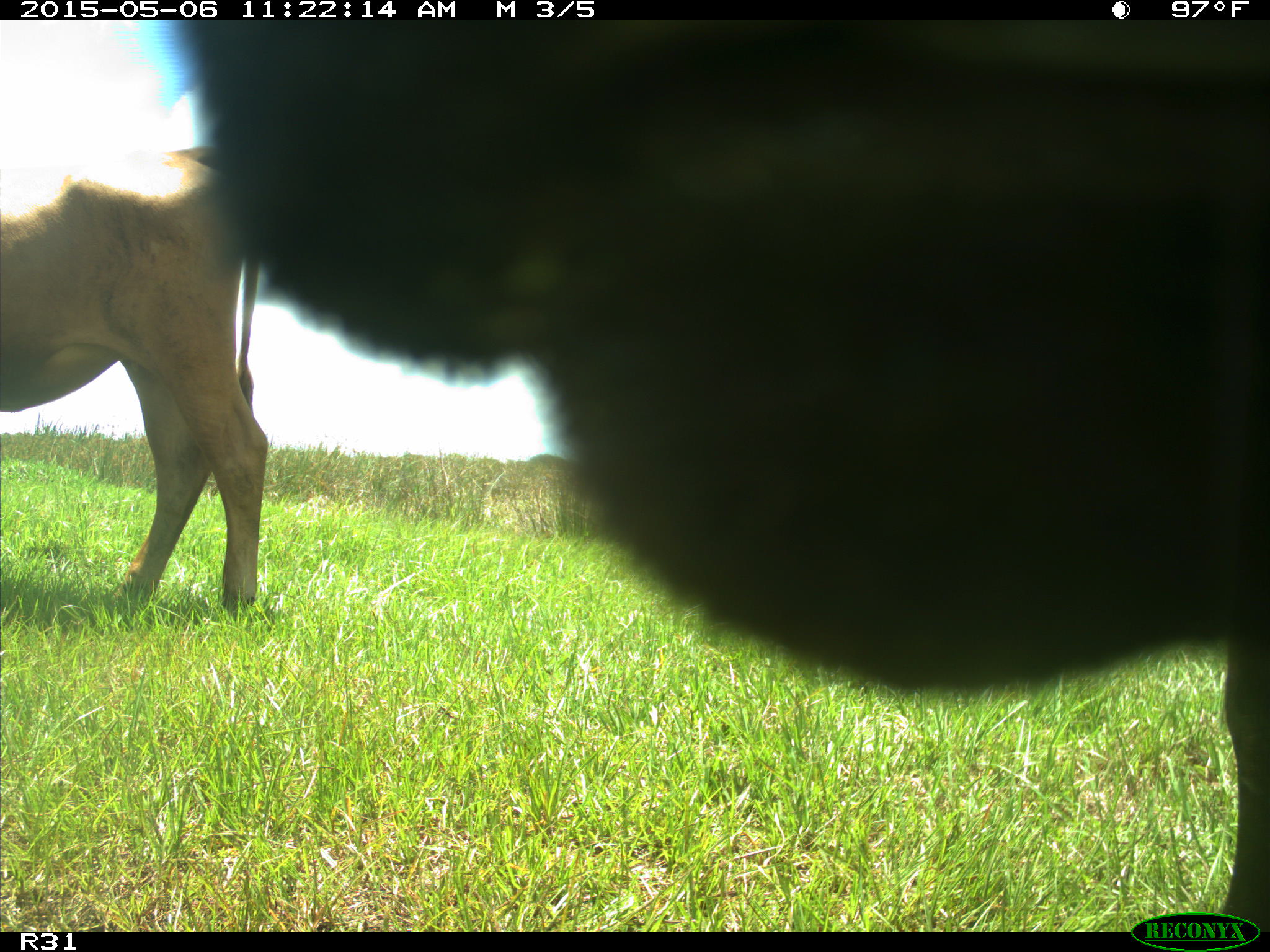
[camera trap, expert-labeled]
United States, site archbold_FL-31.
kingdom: Animalia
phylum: Chordata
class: Mammalia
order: Artiodactyla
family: Bovidae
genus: Bos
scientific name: Bos taurus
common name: domestic cow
Bos taurus (domestic cow).